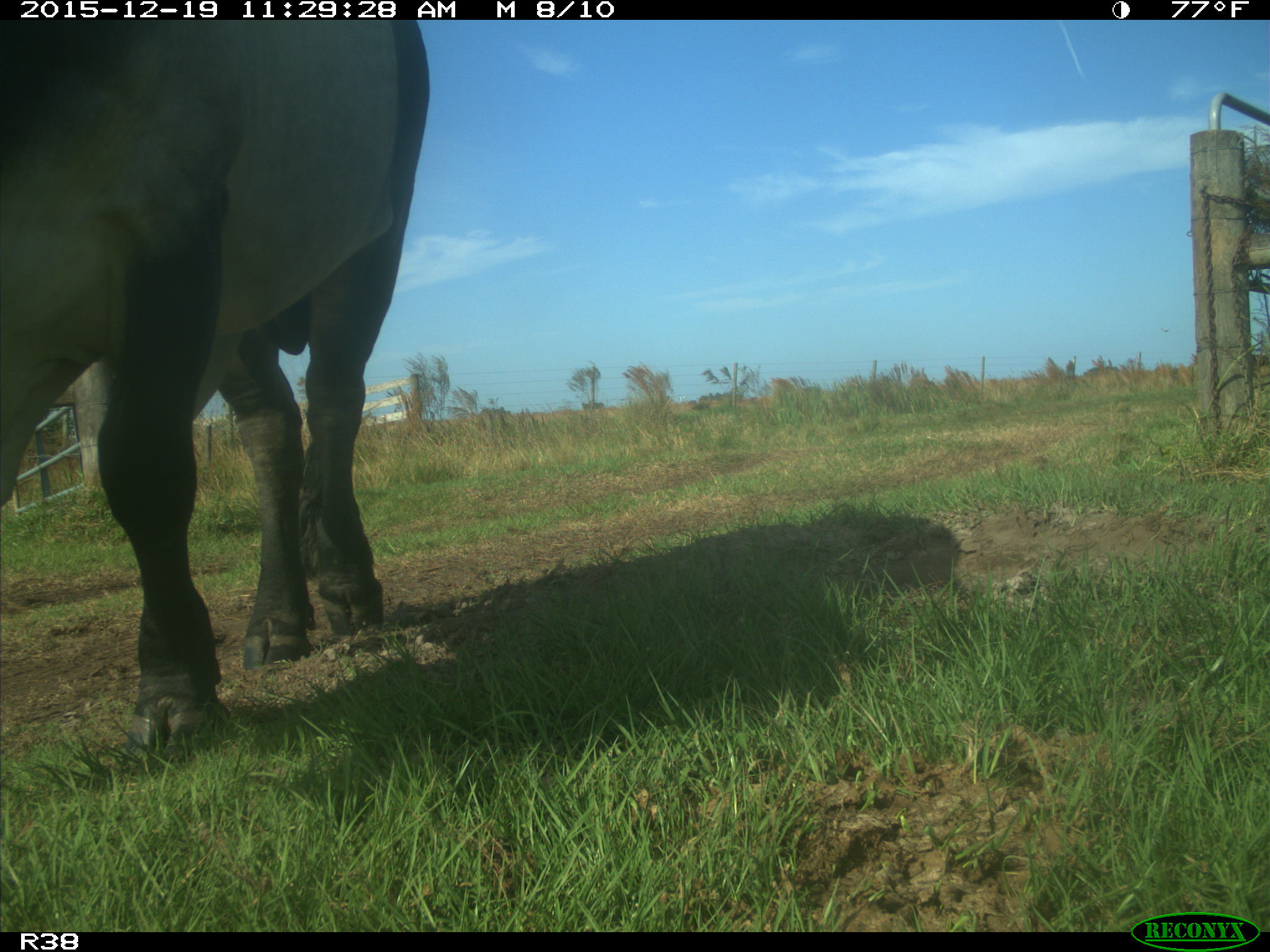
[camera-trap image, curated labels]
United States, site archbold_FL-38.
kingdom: Animalia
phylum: Chordata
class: Mammalia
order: Artiodactyla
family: Bovidae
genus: Bos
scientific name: Bos taurus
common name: domestic cow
Bos taurus (domestic cow).